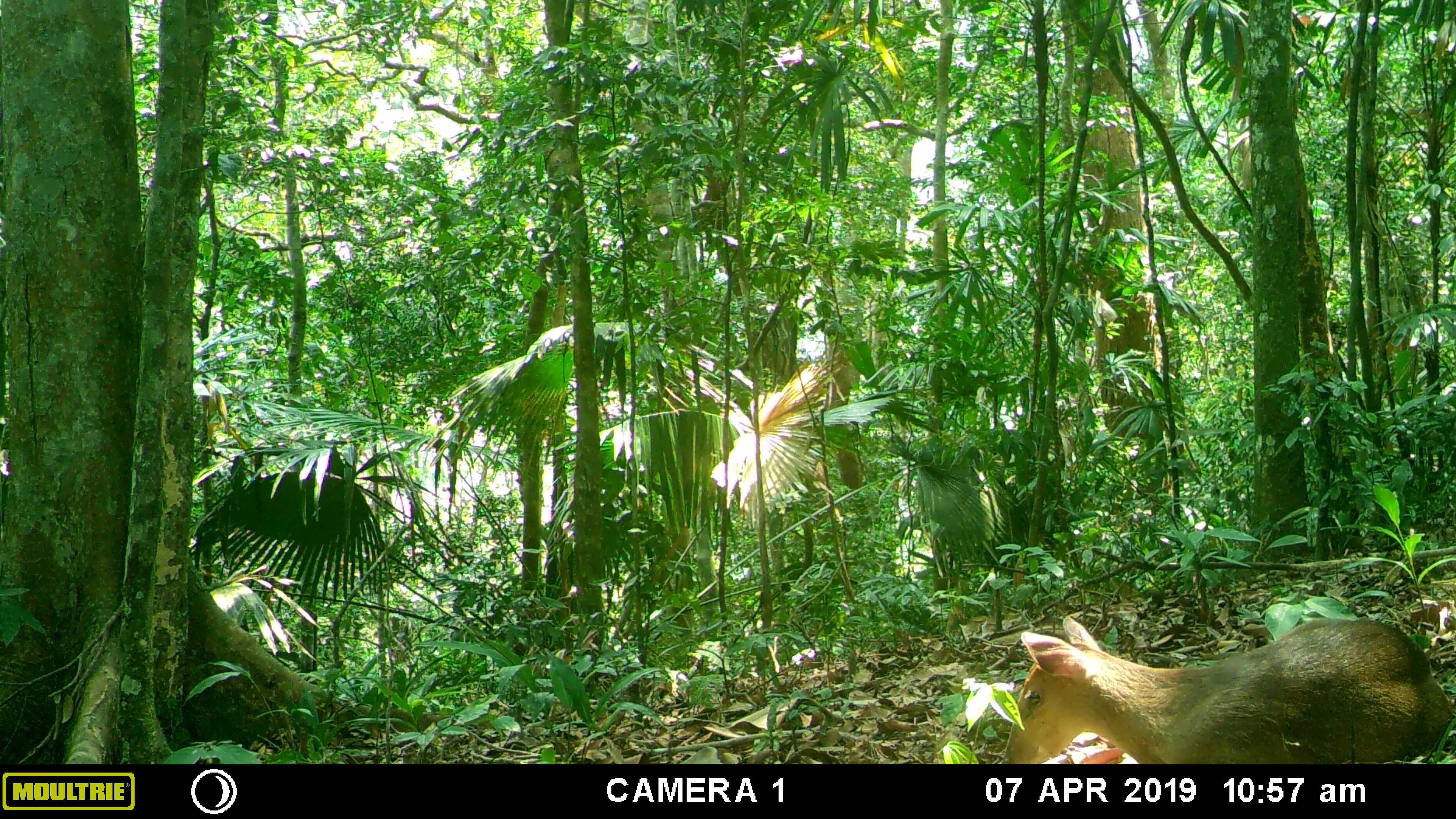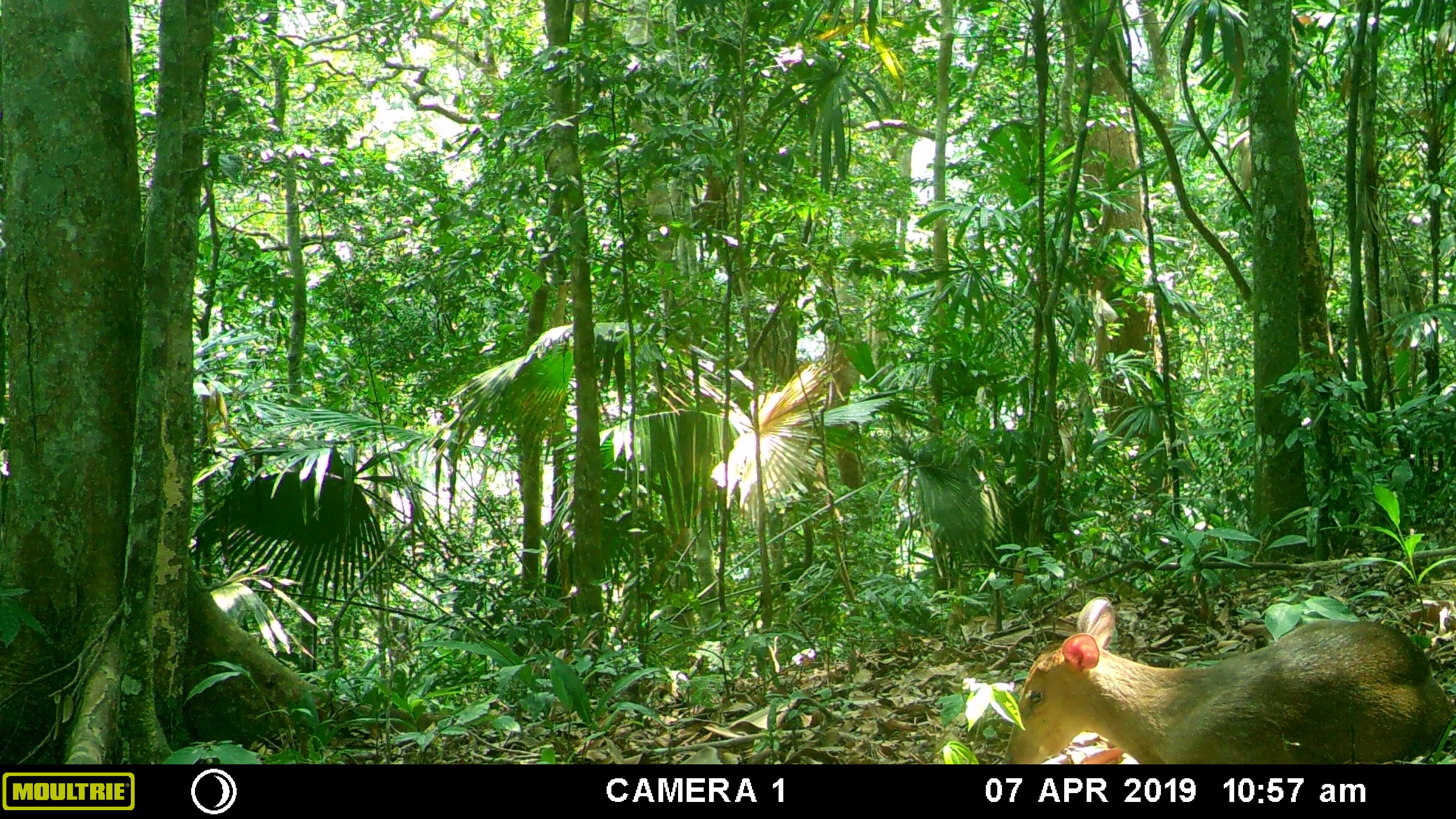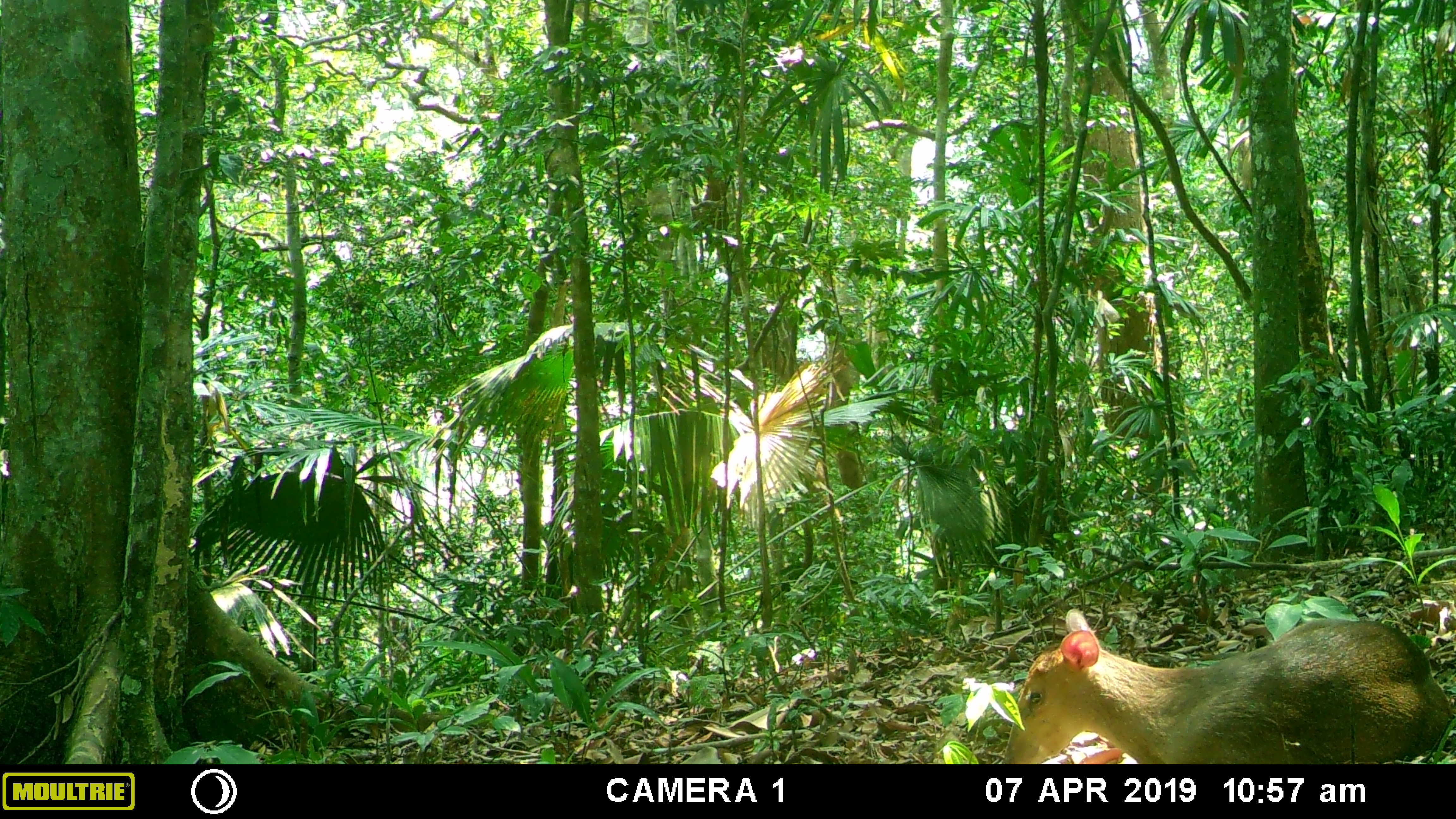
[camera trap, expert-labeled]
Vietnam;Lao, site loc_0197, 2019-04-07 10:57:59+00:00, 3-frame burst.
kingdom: Animalia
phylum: Chordata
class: Mammalia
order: Artiodactyla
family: Cervidae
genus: Muntiacus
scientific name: Muntiacus vuquangensis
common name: large-antlered muntjac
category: large antlered muntjac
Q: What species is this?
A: Large antlered muntjac (large-antlered muntjac) (Muntiacus vuquangensis).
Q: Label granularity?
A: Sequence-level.